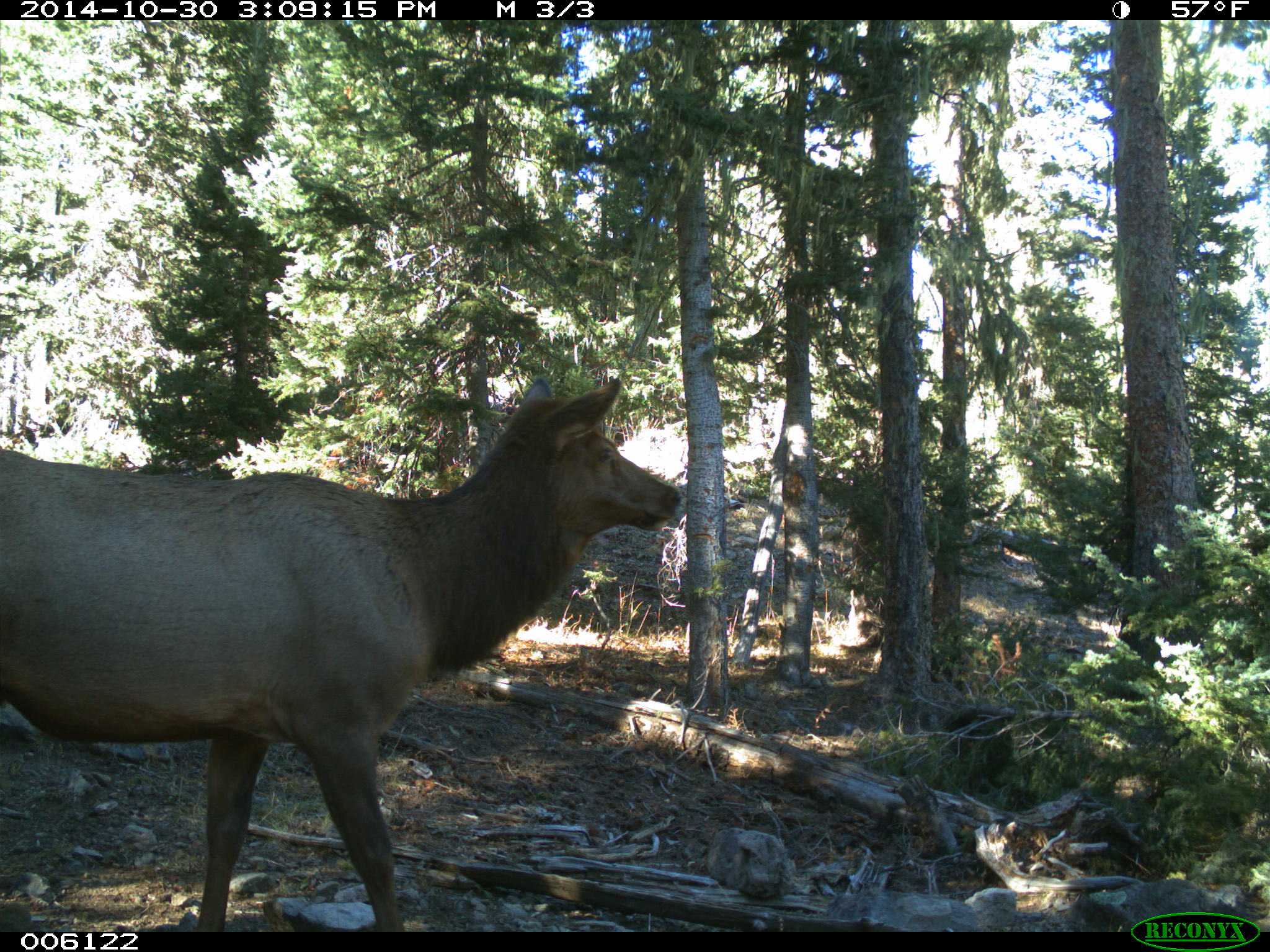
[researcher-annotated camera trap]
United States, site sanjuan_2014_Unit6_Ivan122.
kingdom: Animalia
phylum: Chordata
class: Mammalia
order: Artiodactyla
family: Cervidae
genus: Cervus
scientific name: Cervus elaphus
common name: red deer